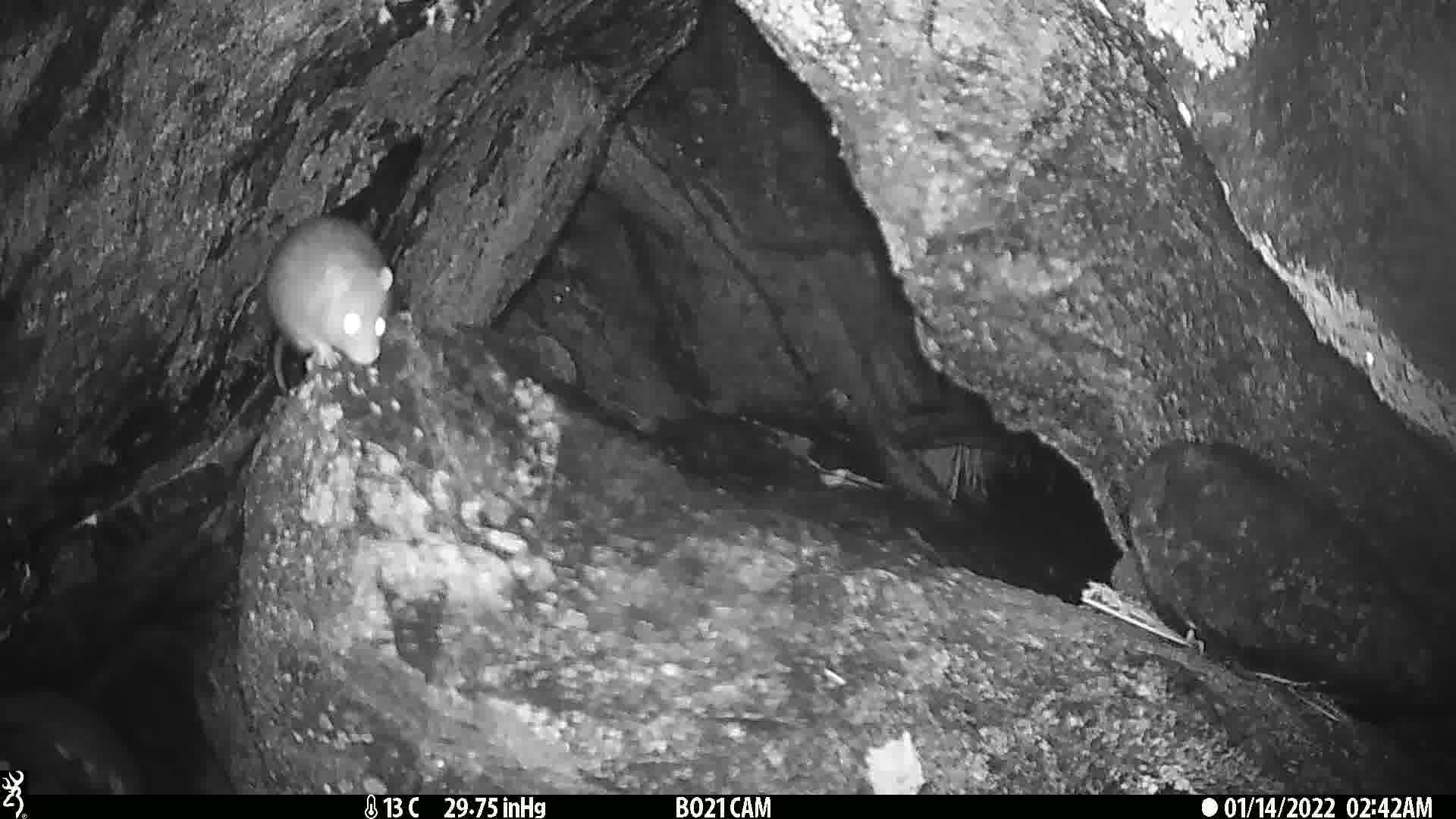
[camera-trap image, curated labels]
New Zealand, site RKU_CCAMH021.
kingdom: Animalia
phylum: Chordata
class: Mammalia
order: Rodentia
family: Muridae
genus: Rattus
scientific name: Rattus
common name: rat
Rat (Rattus).